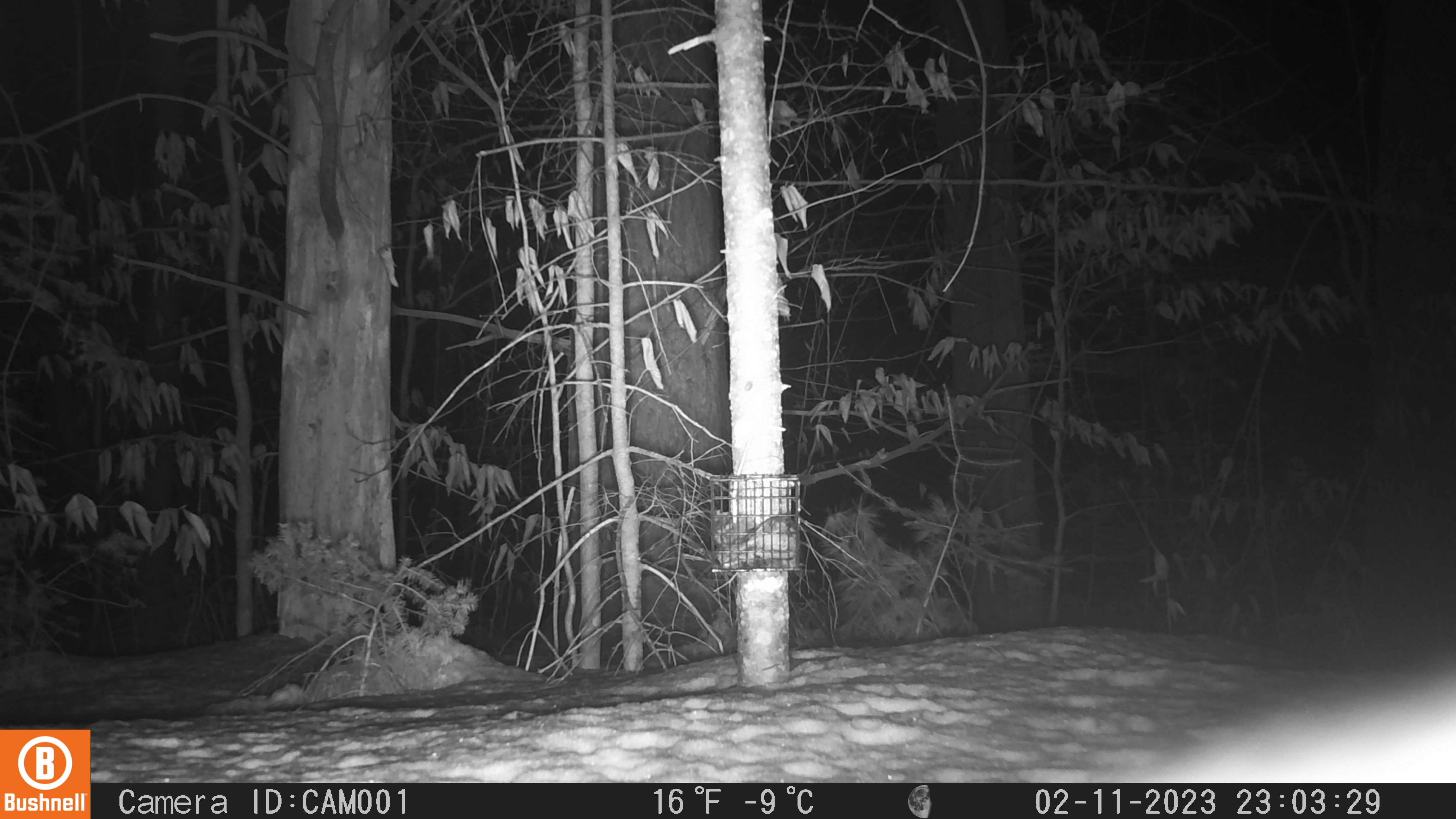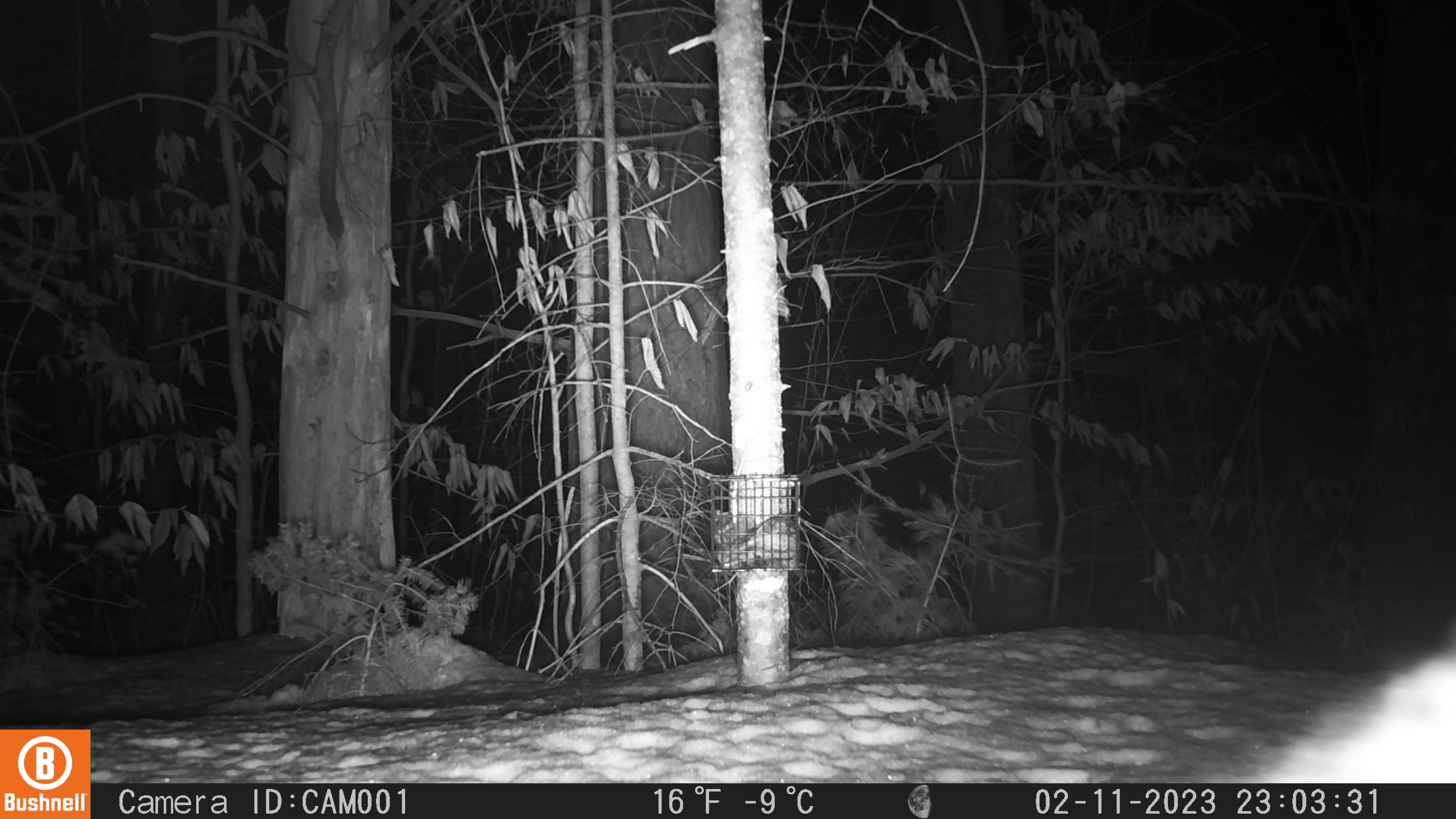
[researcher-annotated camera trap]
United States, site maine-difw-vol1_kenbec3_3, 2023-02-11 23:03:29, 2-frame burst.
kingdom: Animalia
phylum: Chordata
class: Mammalia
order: Carnivora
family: Mustelidae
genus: Pekania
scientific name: Pekania pennanti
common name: fisher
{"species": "fisher (Pekania pennanti)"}